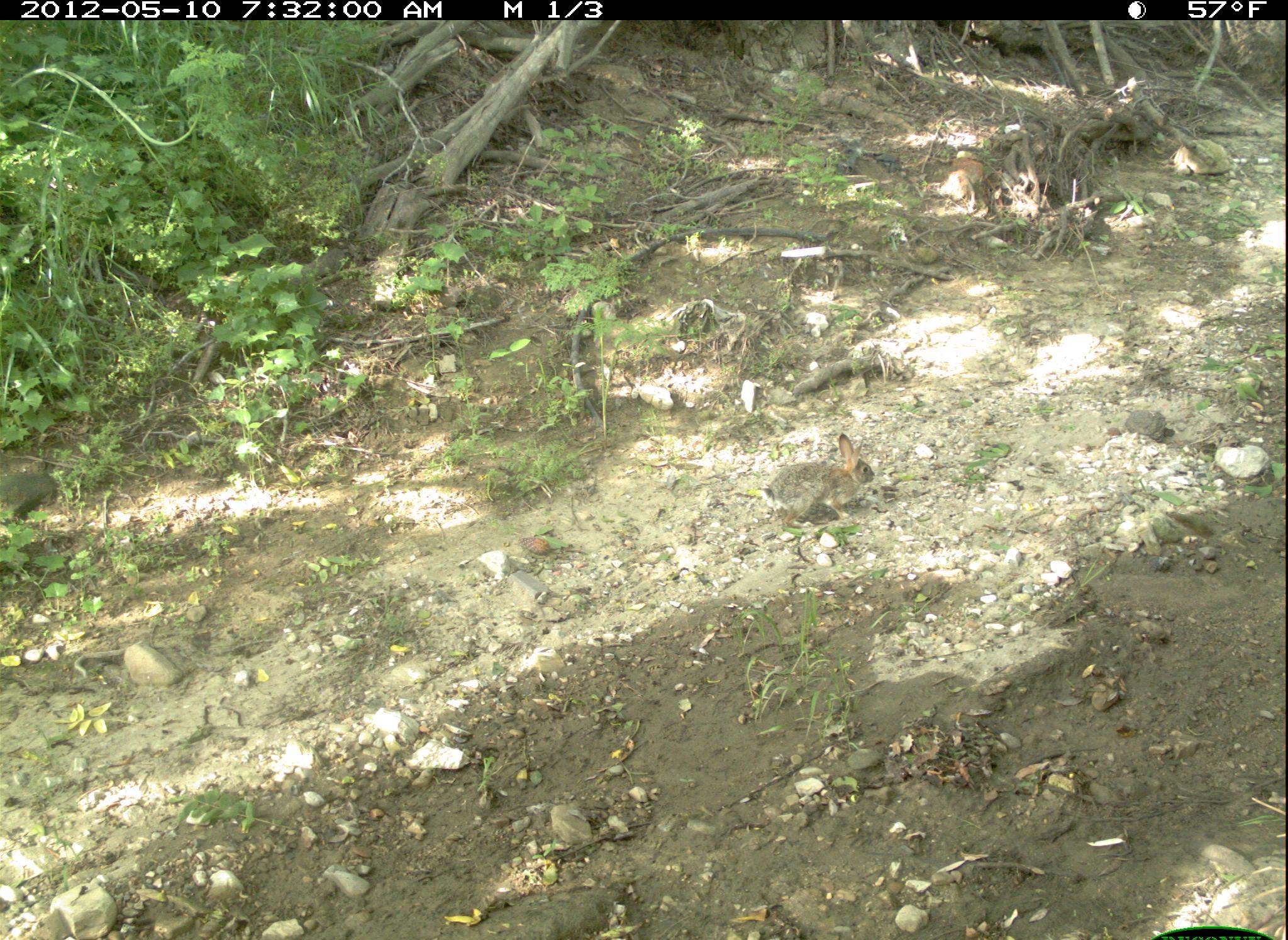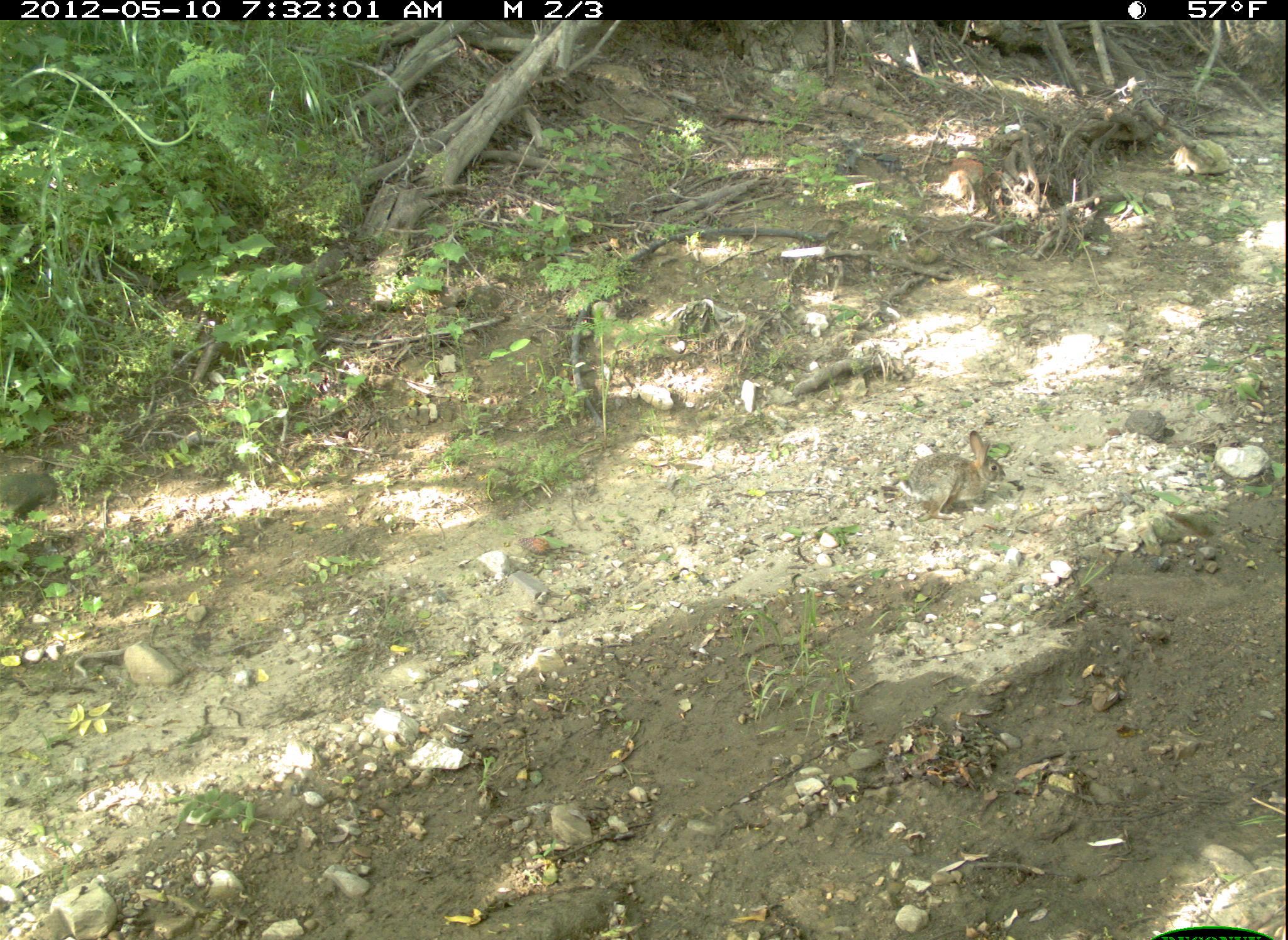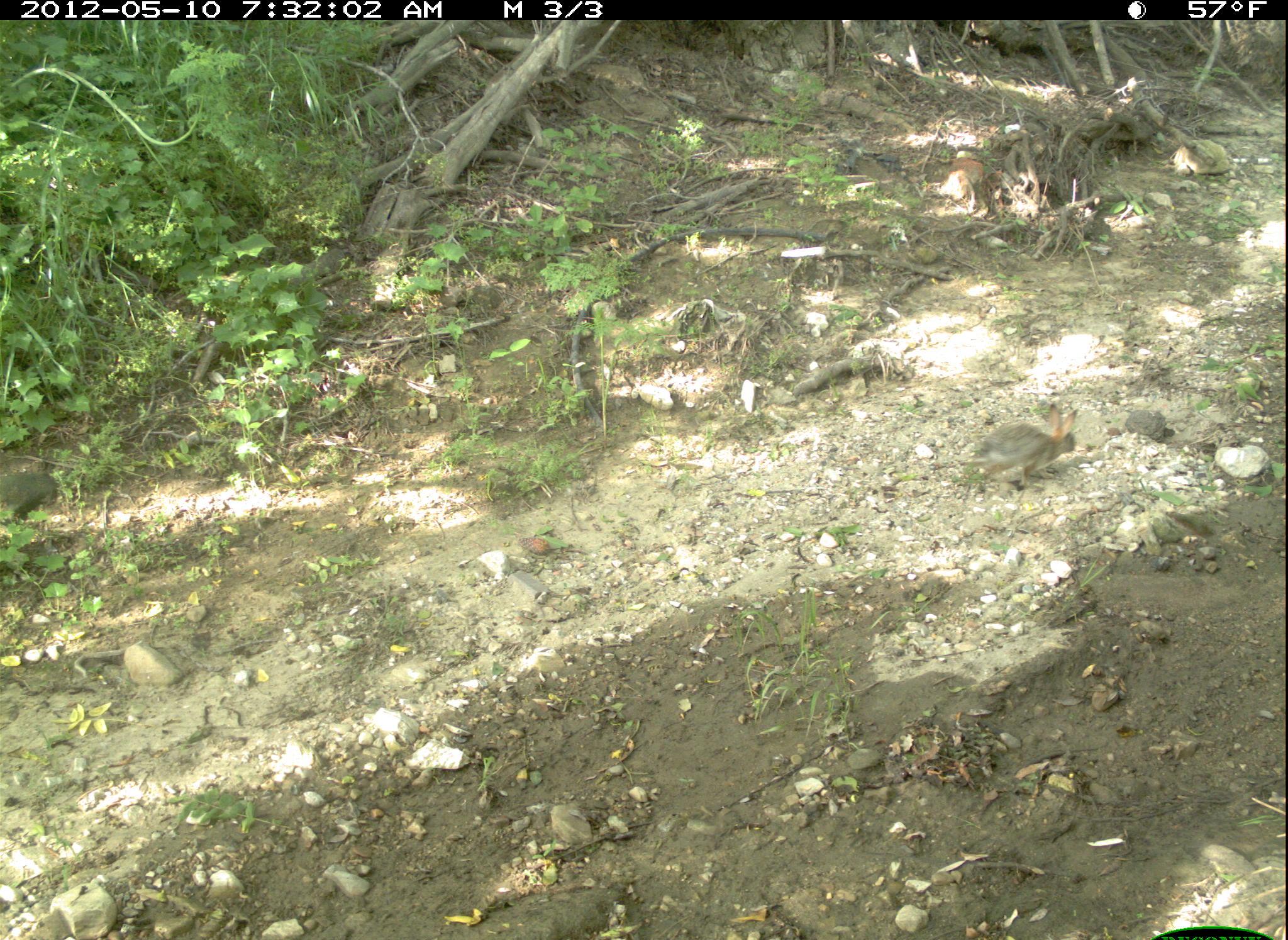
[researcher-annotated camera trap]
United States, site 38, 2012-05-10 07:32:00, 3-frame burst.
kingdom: Animalia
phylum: Chordata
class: Mammalia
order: Lagomorpha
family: Leporidae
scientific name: Leporidae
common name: rabbits and hares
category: rabbit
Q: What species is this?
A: Rabbit (rabbits and hares) (Leporidae).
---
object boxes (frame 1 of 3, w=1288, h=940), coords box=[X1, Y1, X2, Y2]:
rabbit: box=[736, 420, 886, 546]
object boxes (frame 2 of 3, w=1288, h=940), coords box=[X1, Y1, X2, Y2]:
rabbit: box=[895, 420, 1030, 532]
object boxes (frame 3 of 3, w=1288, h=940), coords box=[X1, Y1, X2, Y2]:
rabbit: box=[971, 390, 1092, 496]